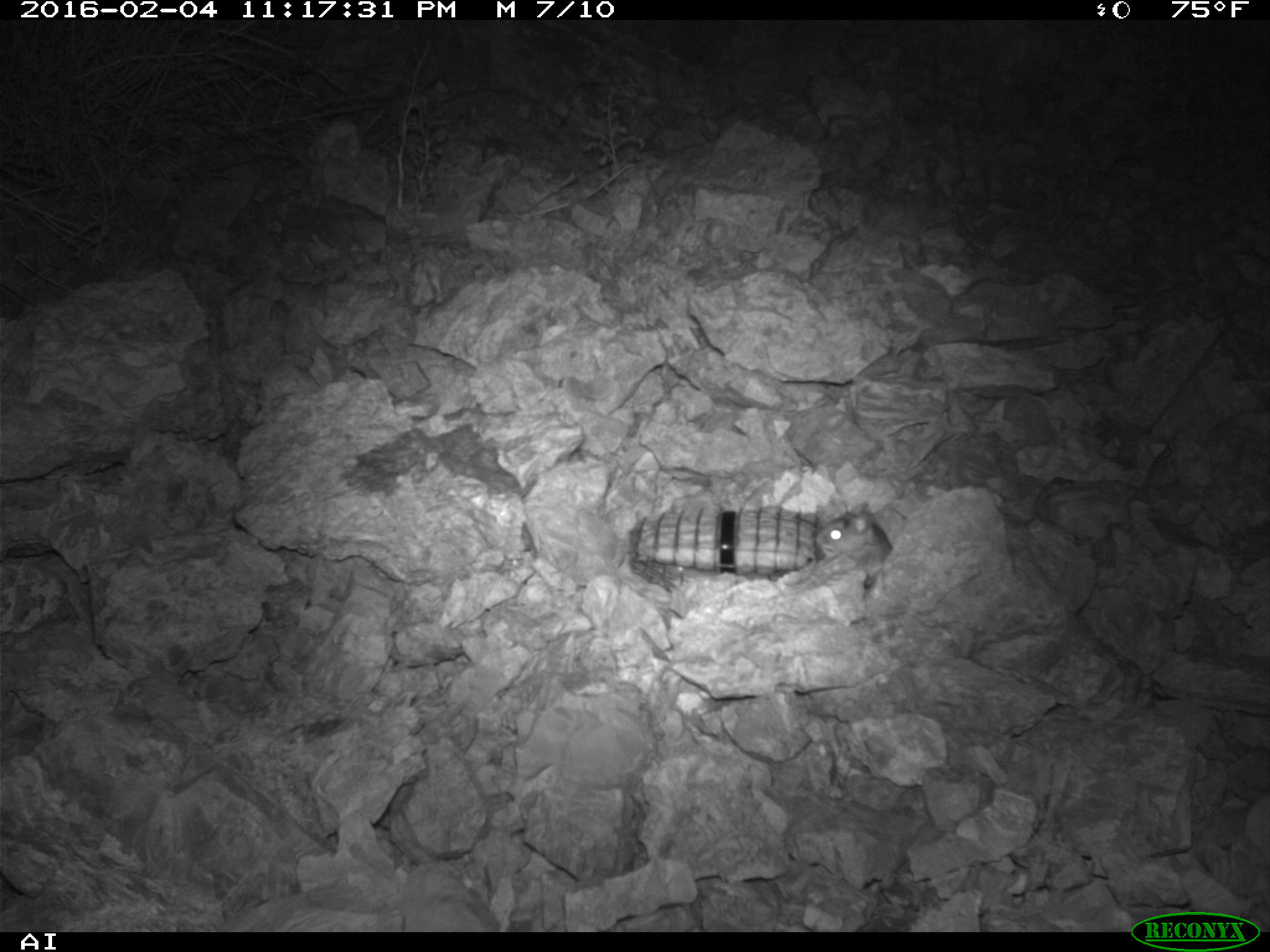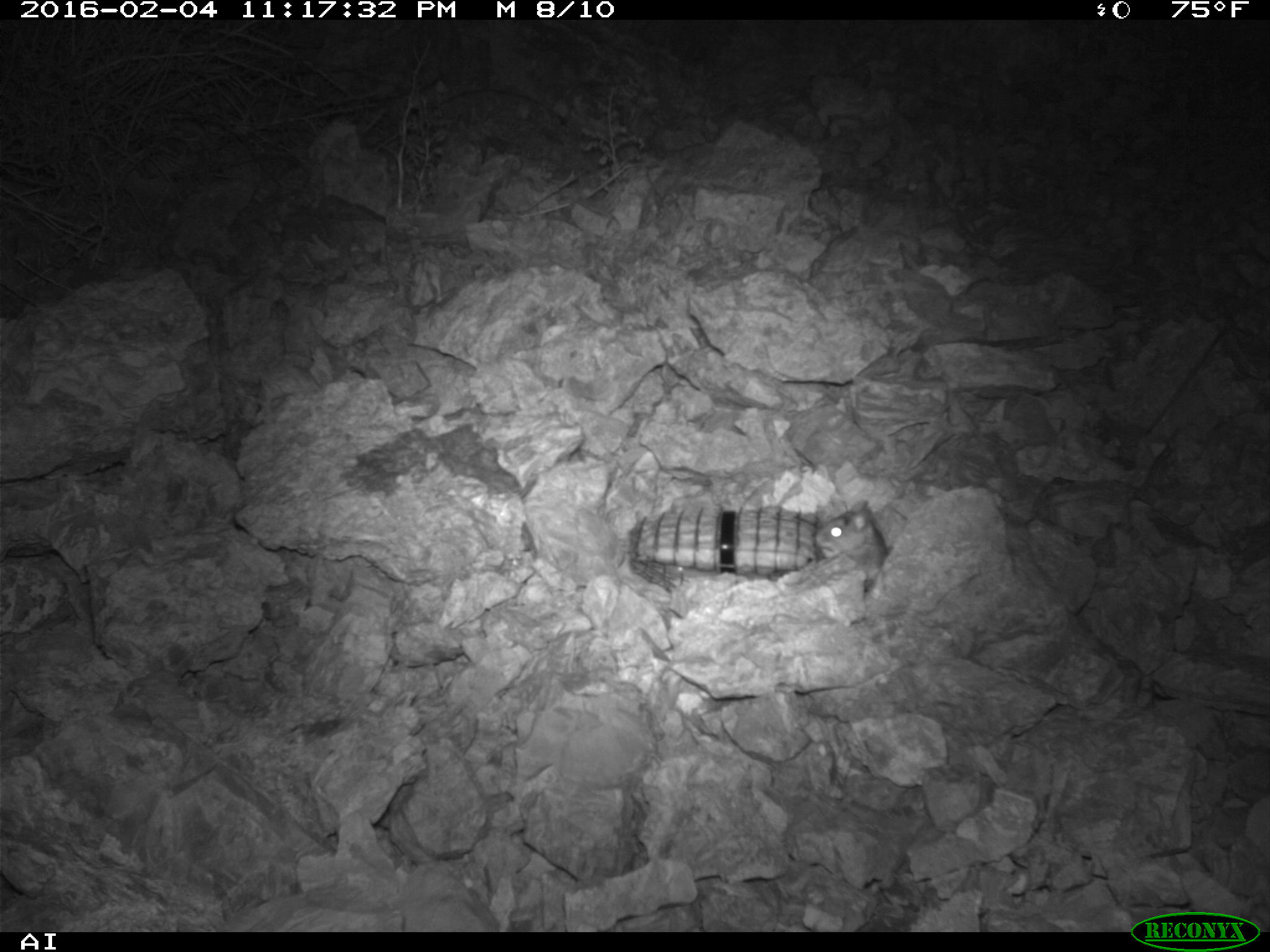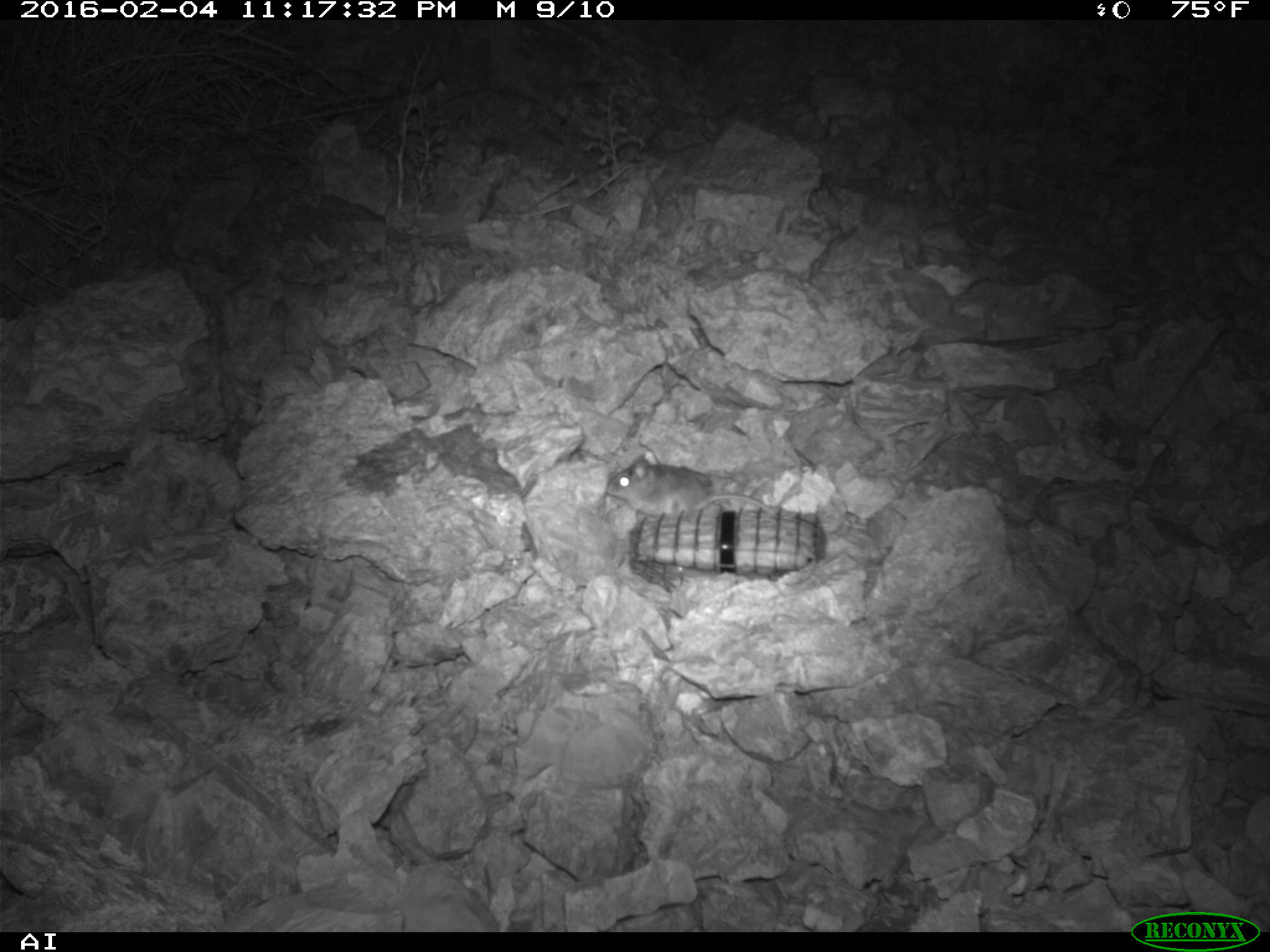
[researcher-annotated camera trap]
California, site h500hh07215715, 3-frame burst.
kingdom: Animalia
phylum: Chordata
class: Mammalia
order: Rodentia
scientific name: Rodentia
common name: rodent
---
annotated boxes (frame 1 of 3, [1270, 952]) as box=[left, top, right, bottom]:
rodent: box=[812, 503, 890, 563]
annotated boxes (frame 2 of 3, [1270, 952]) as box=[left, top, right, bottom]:
rodent: box=[815, 499, 888, 592]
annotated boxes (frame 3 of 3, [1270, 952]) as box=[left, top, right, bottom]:
rodent: box=[606, 452, 776, 516]